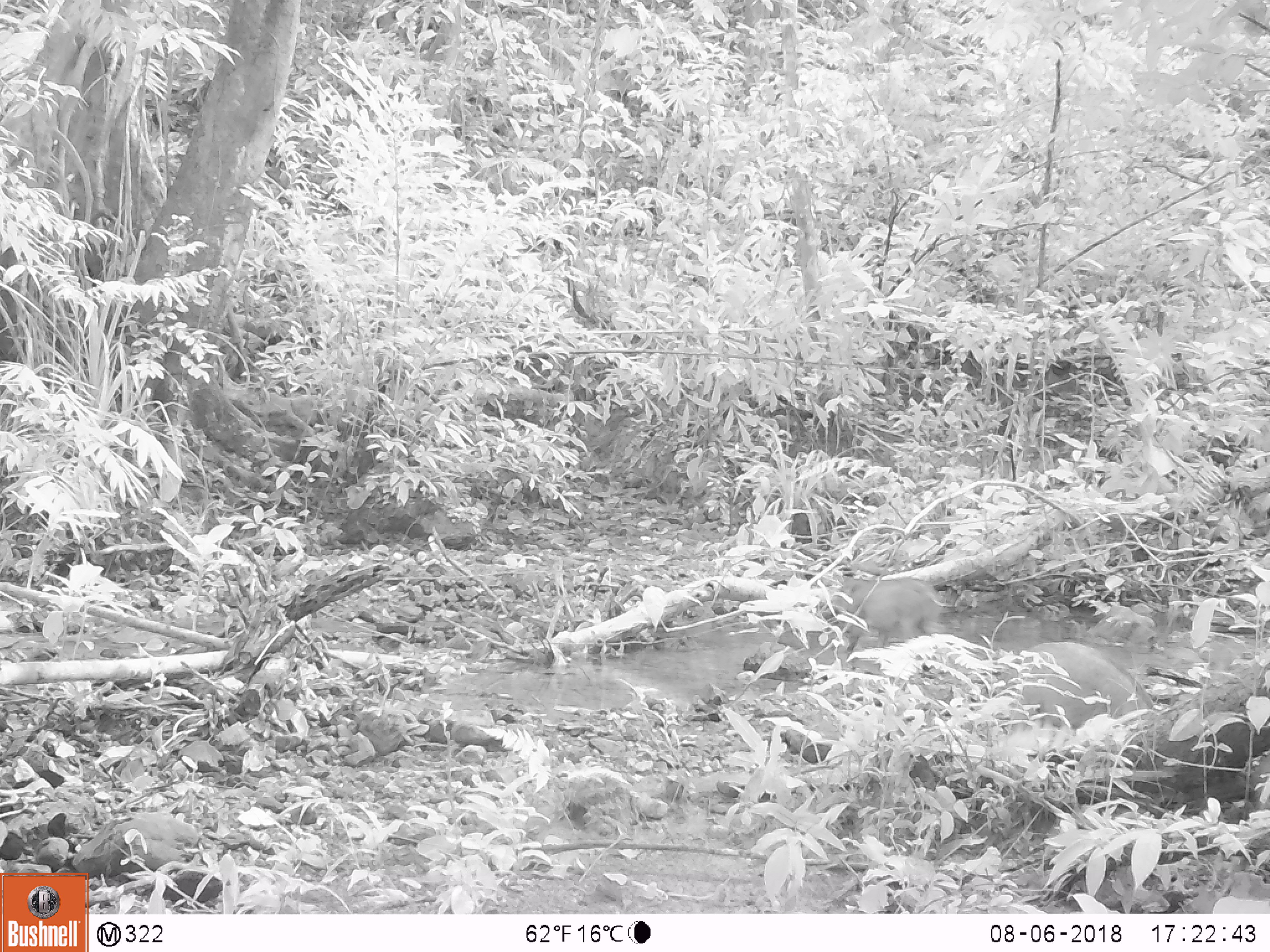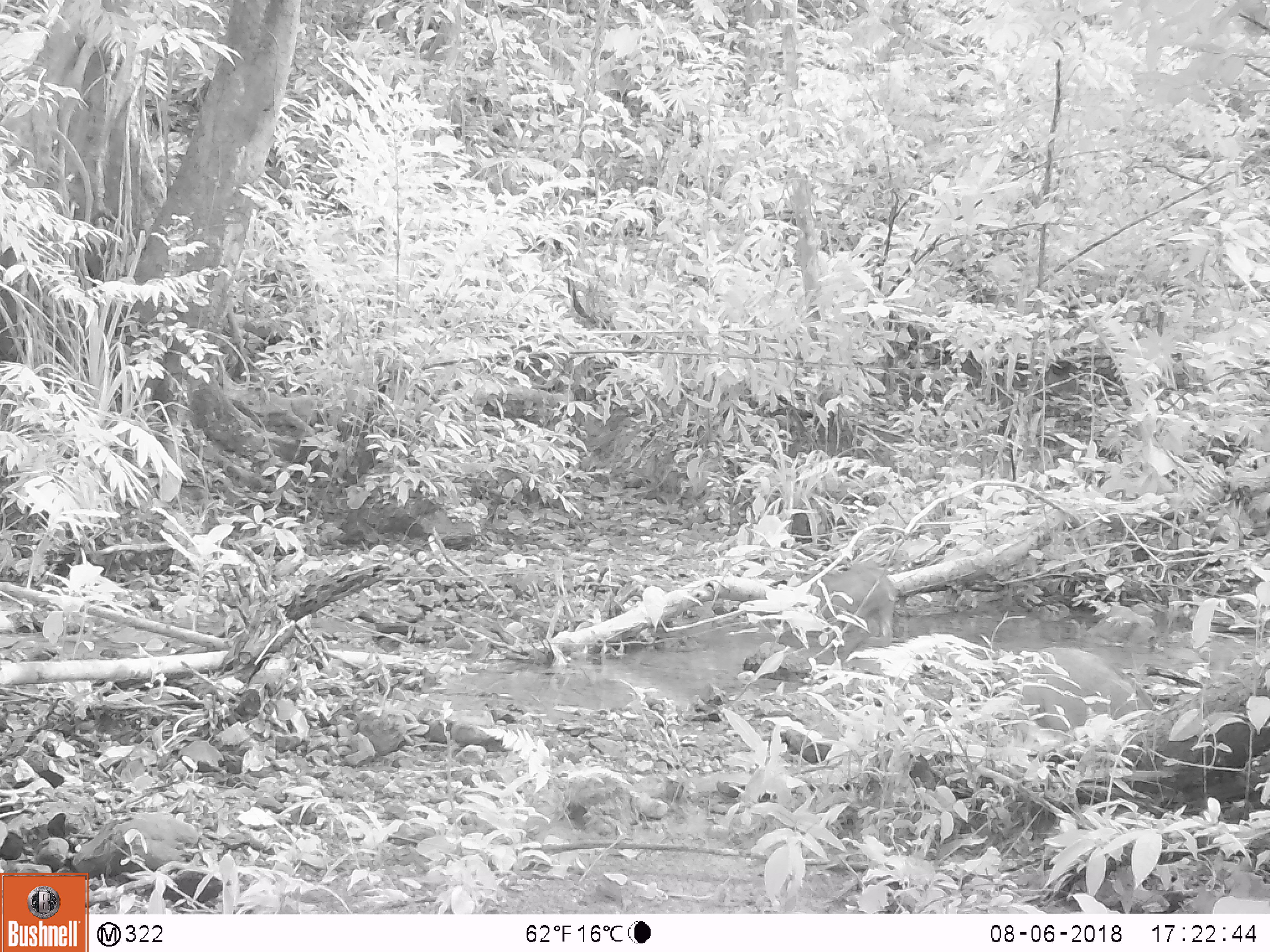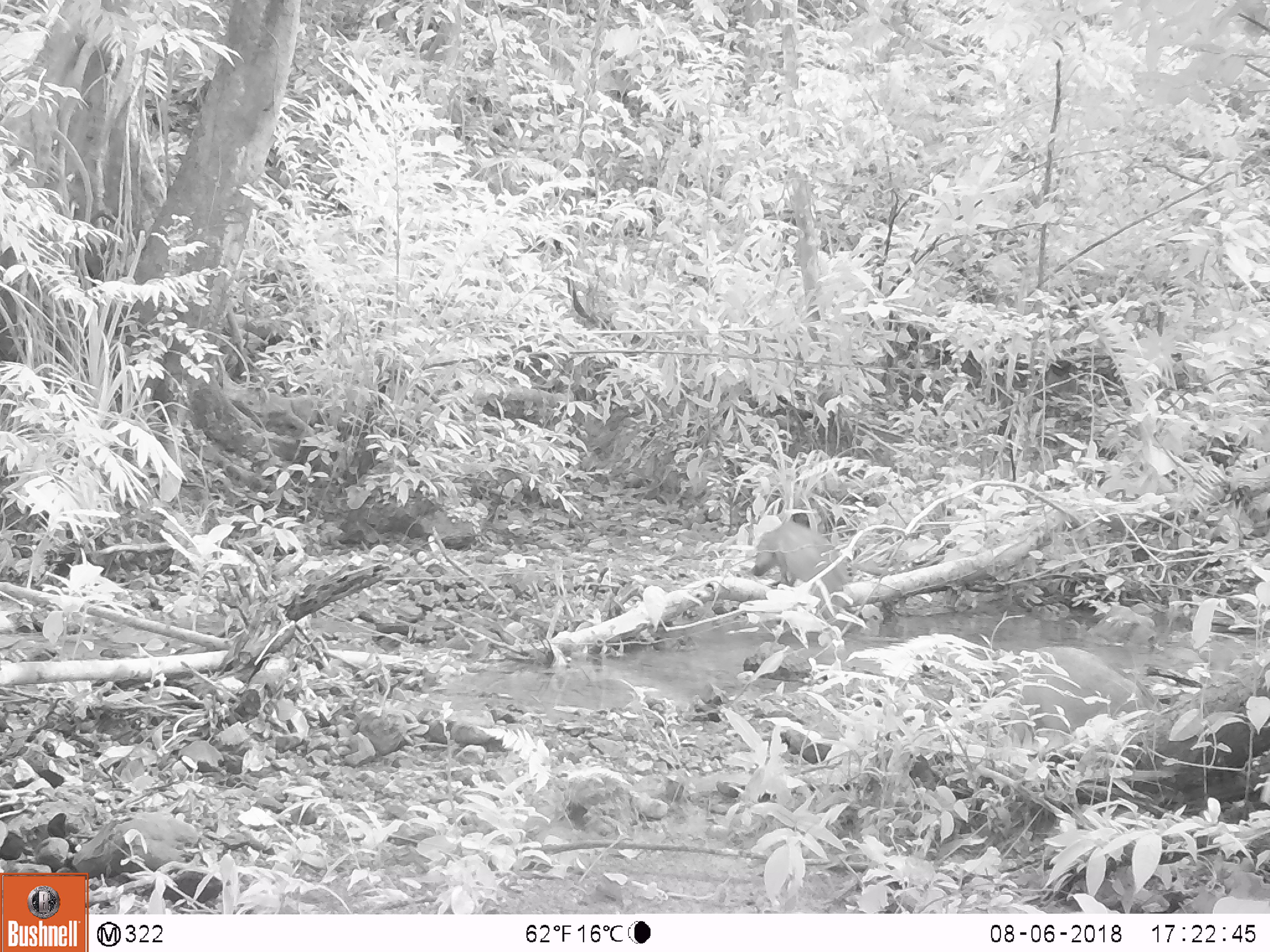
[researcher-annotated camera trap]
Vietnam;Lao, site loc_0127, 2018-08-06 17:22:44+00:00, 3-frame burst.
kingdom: Animalia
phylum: Chordata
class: Mammalia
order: Artiodactyla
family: Suidae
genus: Sus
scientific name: Sus scrofa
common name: eurasian wild pig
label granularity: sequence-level